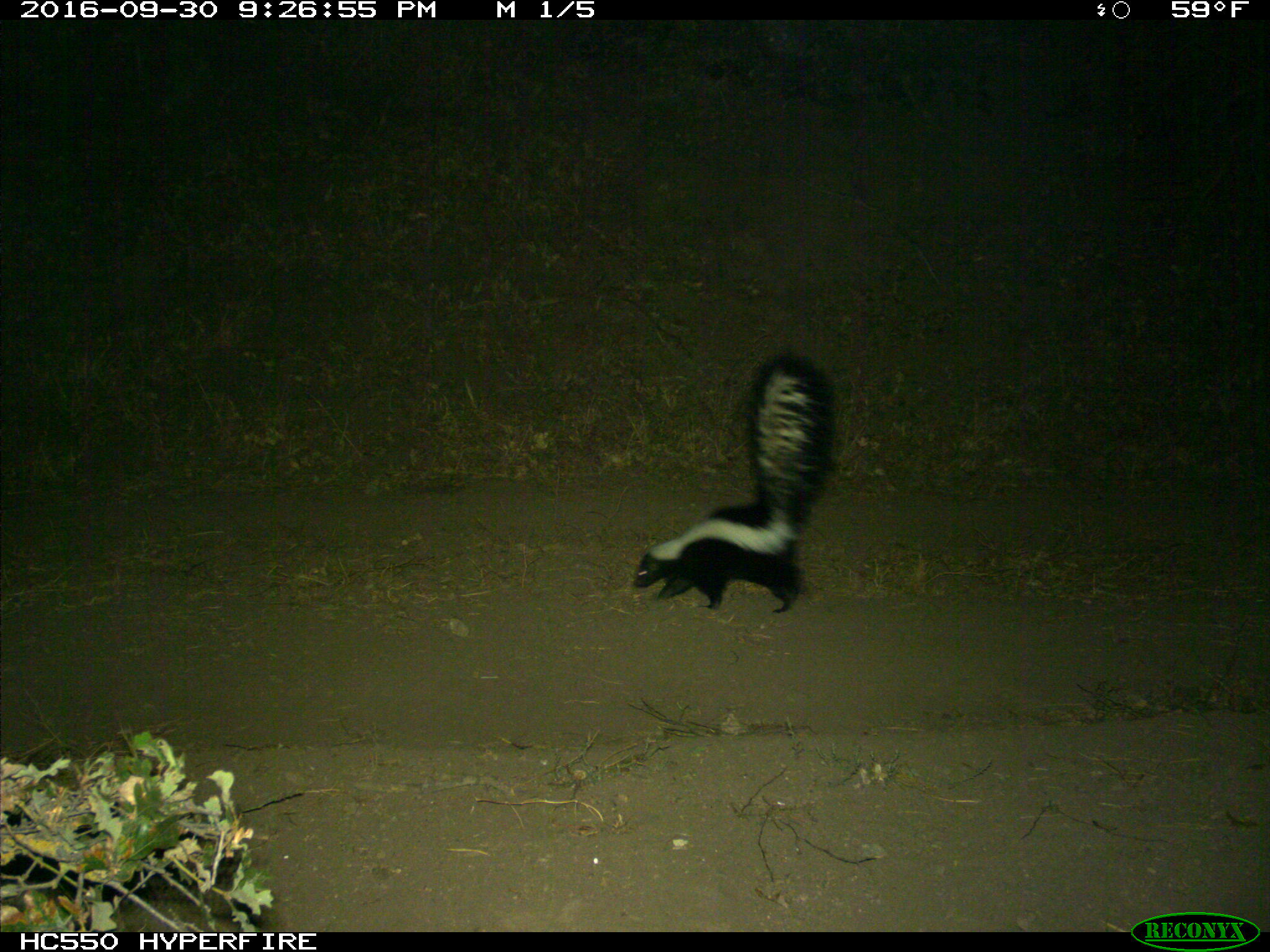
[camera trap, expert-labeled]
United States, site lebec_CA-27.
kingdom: Animalia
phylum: Chordata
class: Mammalia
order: Carnivora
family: Mephitidae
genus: Mephitis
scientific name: Mephitis mephitis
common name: striped skunk